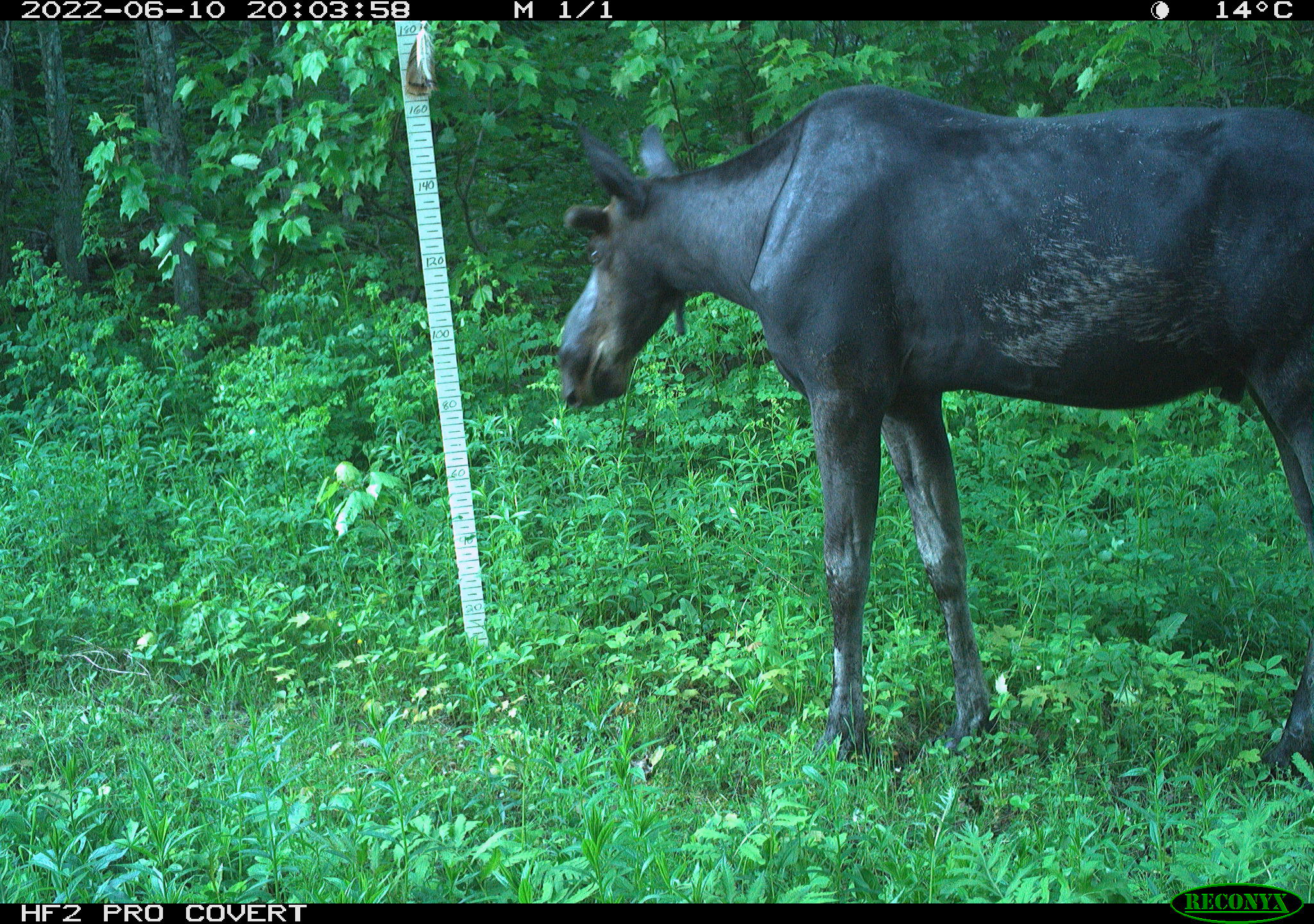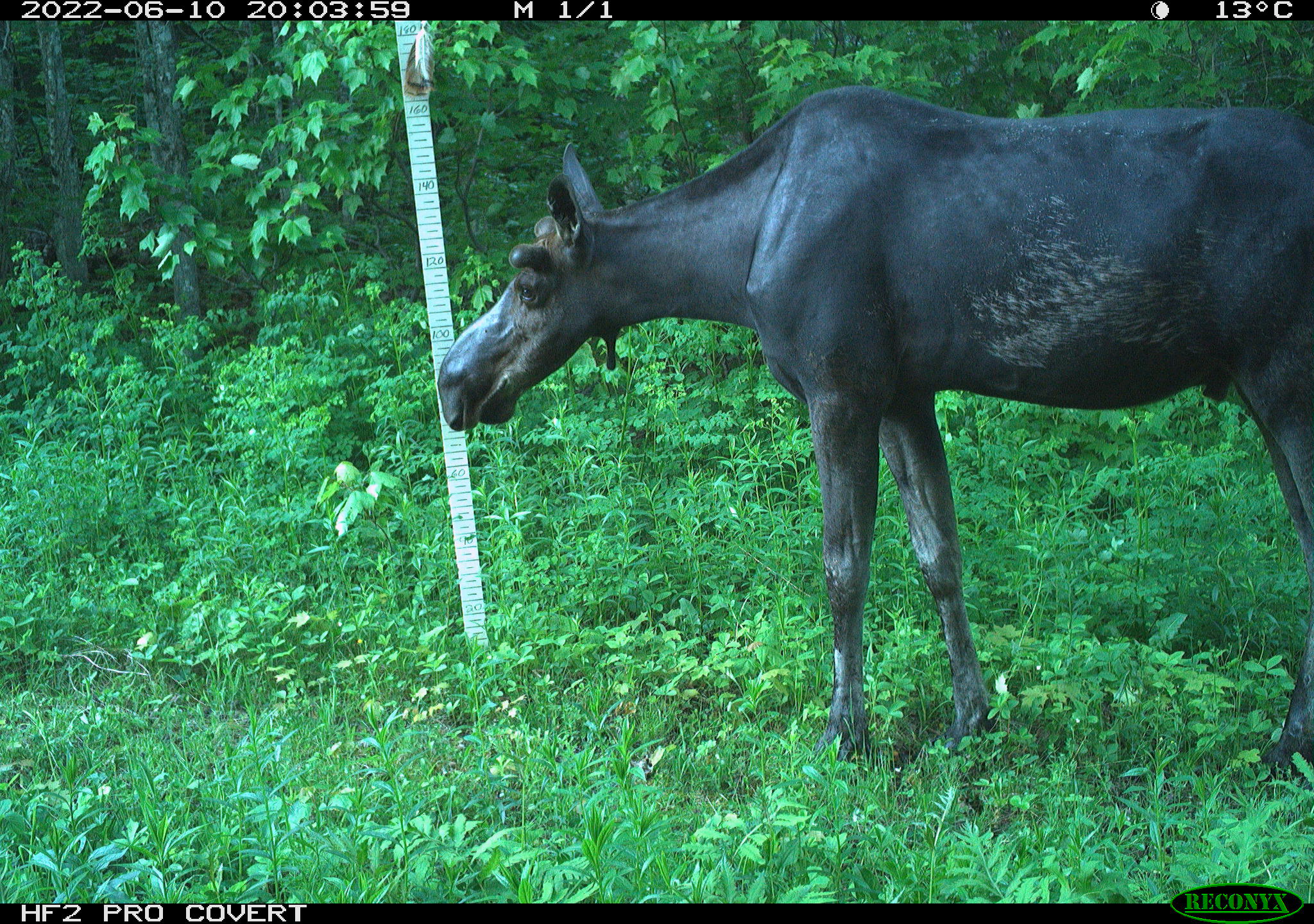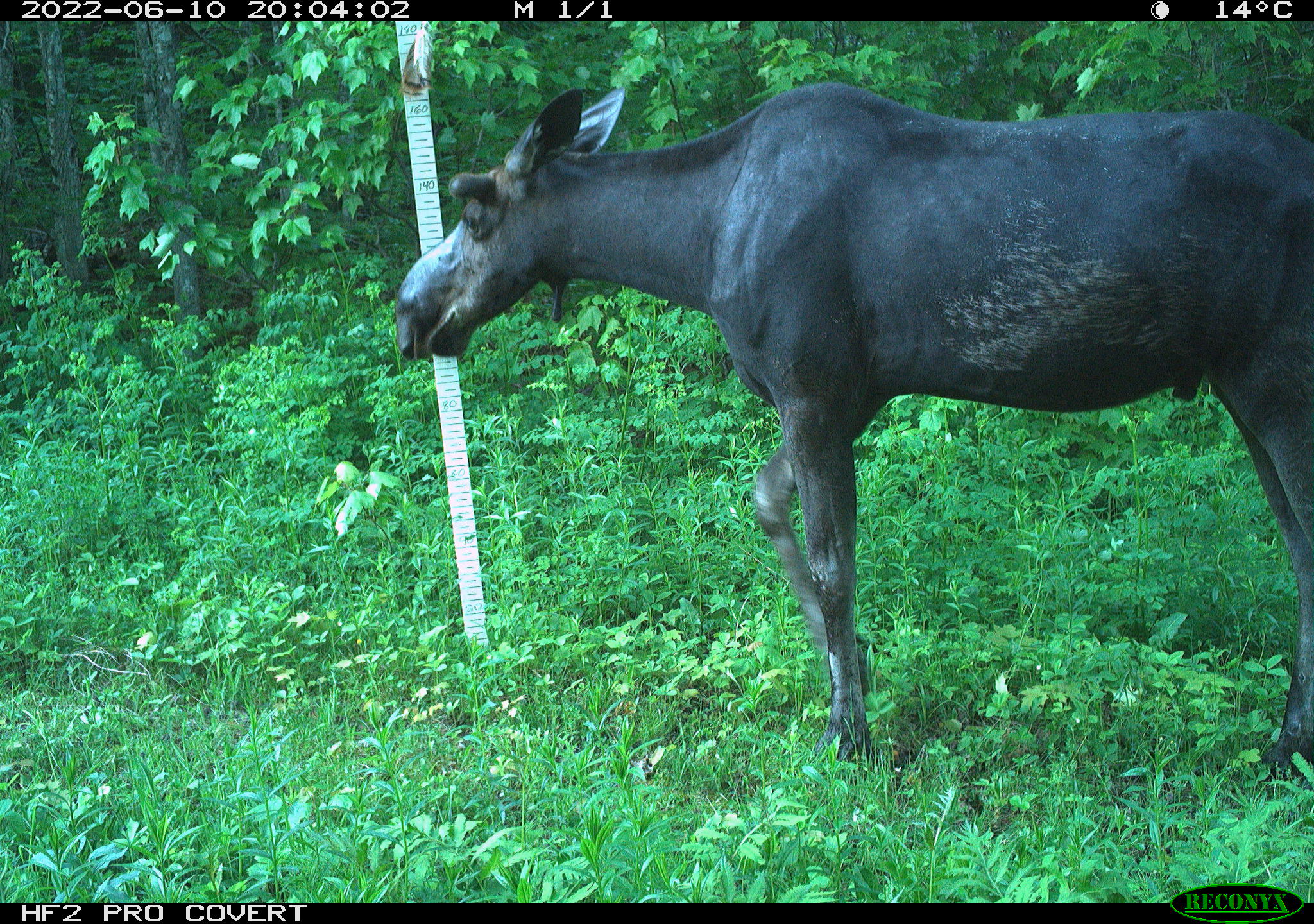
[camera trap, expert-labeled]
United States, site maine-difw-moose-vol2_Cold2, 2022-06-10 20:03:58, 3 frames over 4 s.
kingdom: Animalia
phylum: Chordata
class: Mammalia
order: Artiodactyla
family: Cervidae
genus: Alces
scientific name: Alces alces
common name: moose